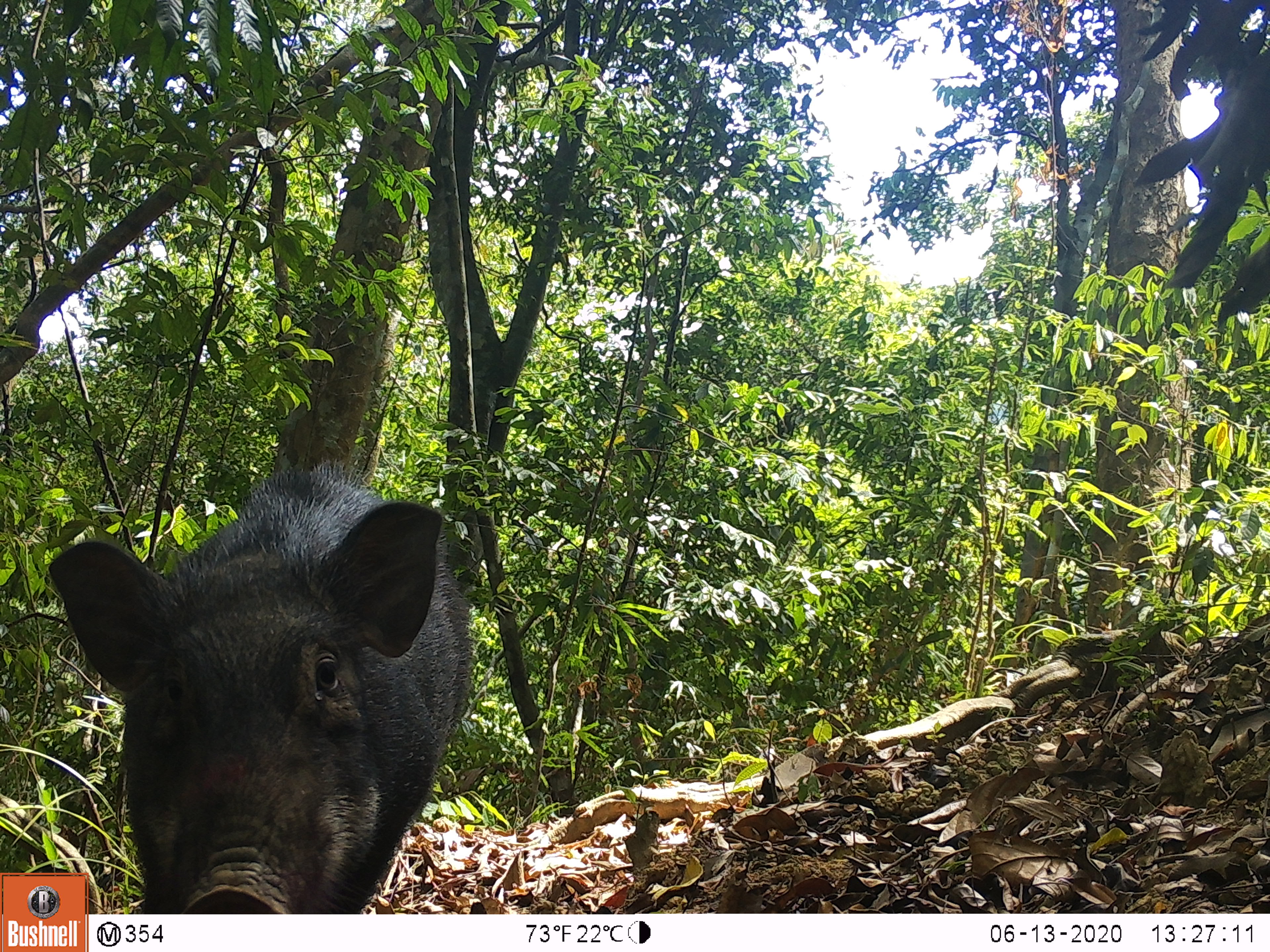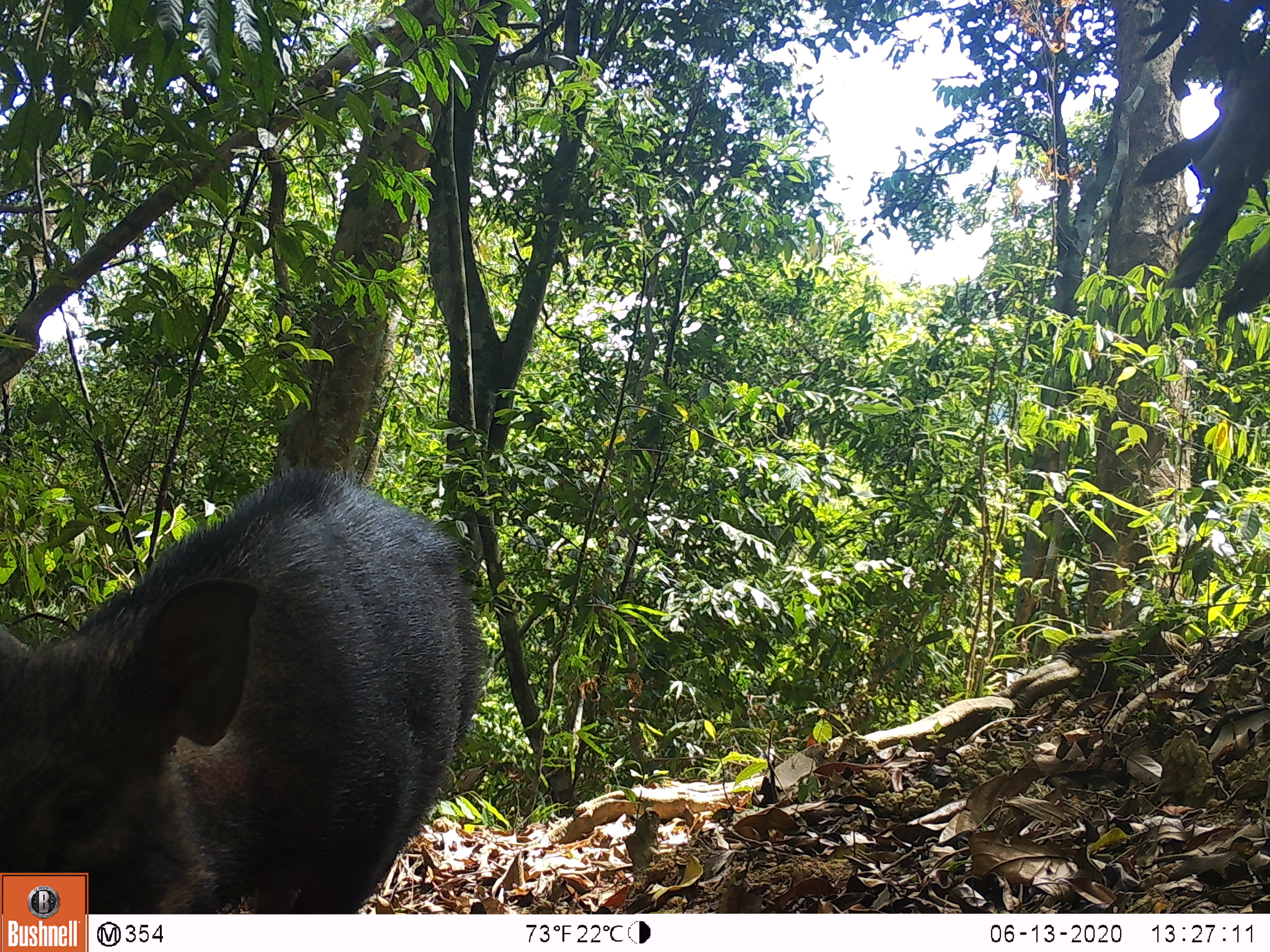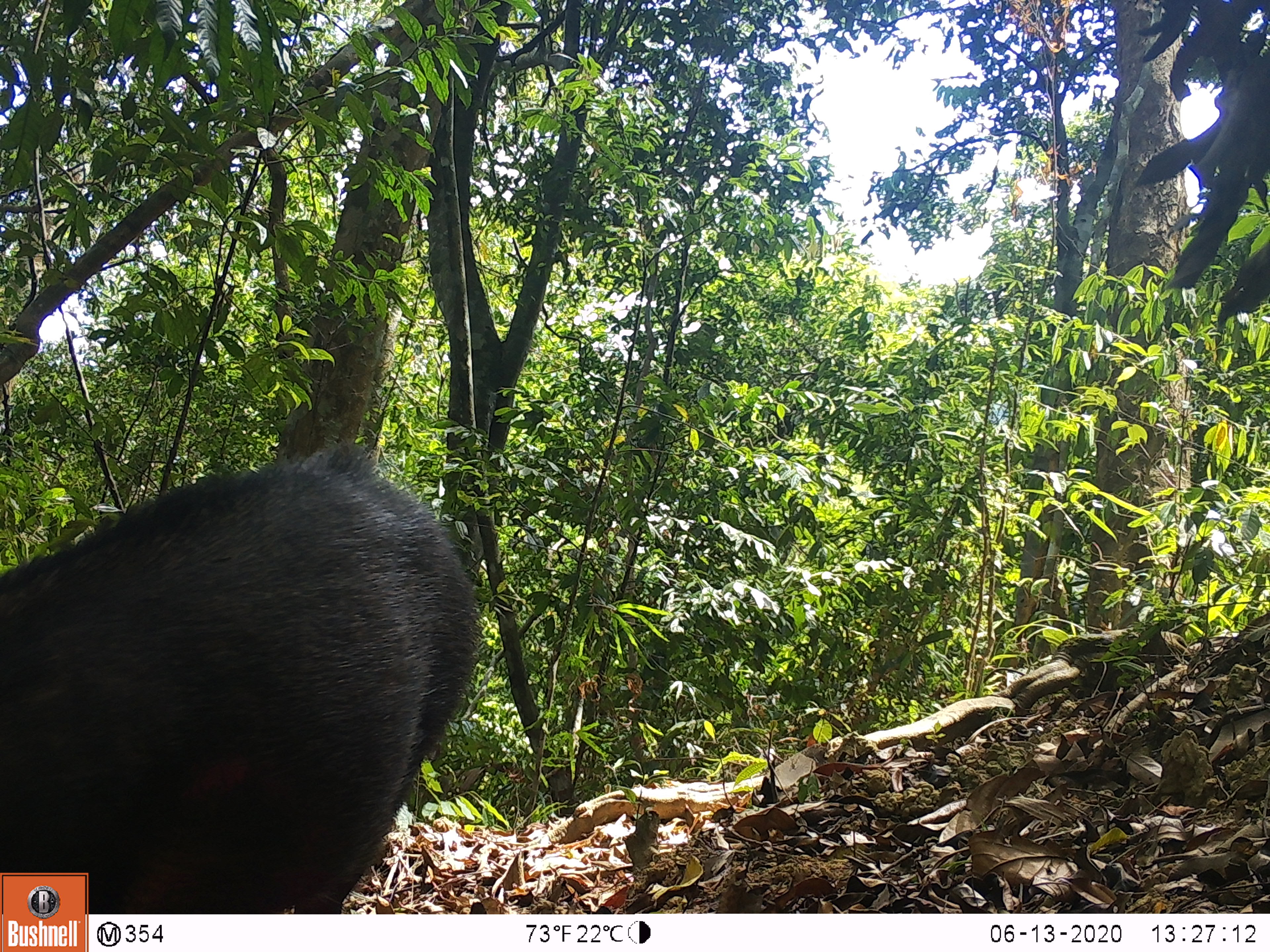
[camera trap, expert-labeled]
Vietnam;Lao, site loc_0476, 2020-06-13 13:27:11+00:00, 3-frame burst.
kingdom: Animalia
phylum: Chordata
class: Mammalia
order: Artiodactyla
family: Suidae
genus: Sus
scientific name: Sus scrofa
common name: eurasian wild pig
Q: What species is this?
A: Eurasian wild pig (Sus scrofa).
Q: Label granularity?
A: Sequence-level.